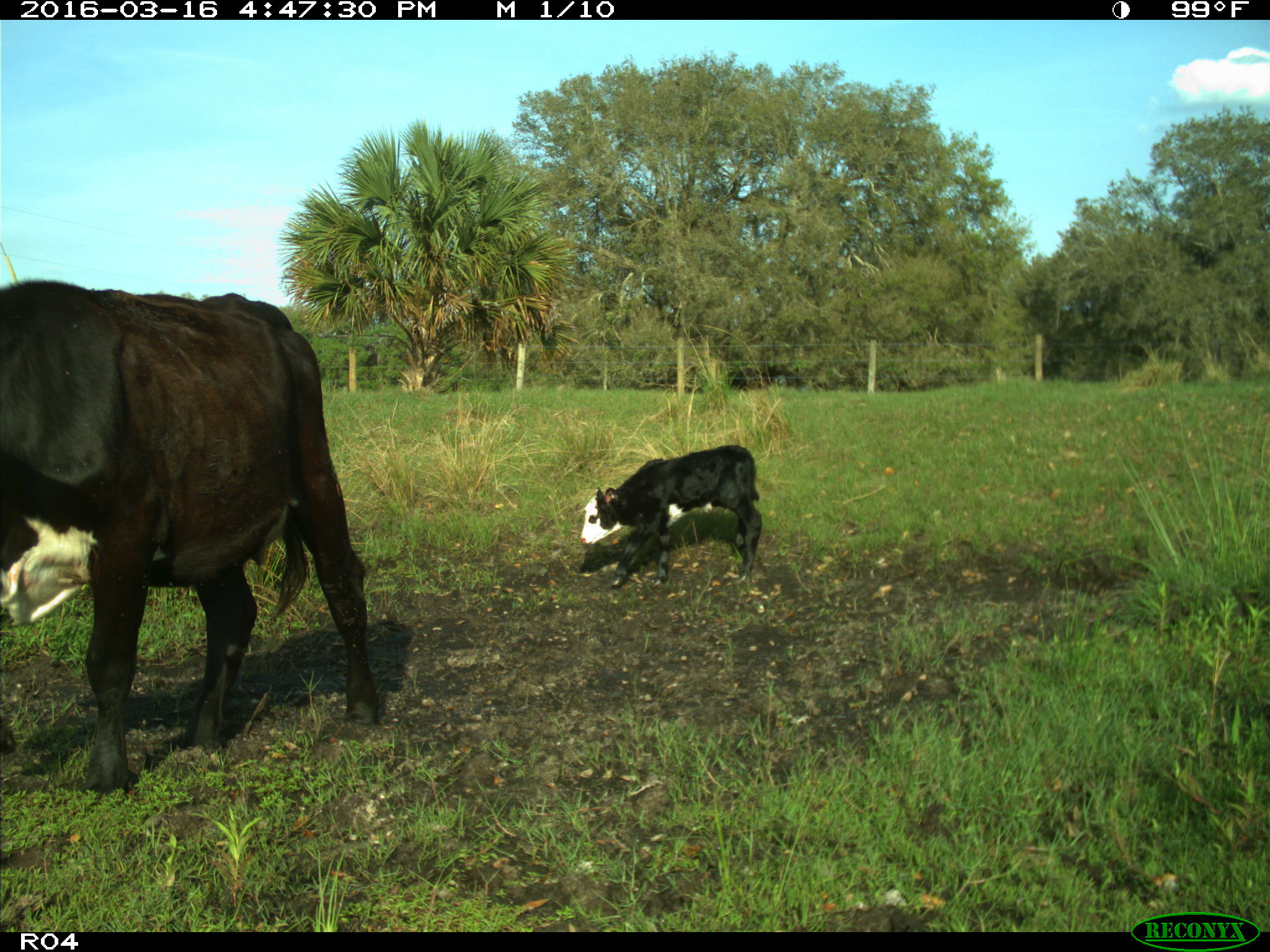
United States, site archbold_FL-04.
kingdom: Animalia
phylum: Chordata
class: Mammalia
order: Artiodactyla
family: Bovidae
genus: Bos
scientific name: Bos taurus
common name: domestic cow